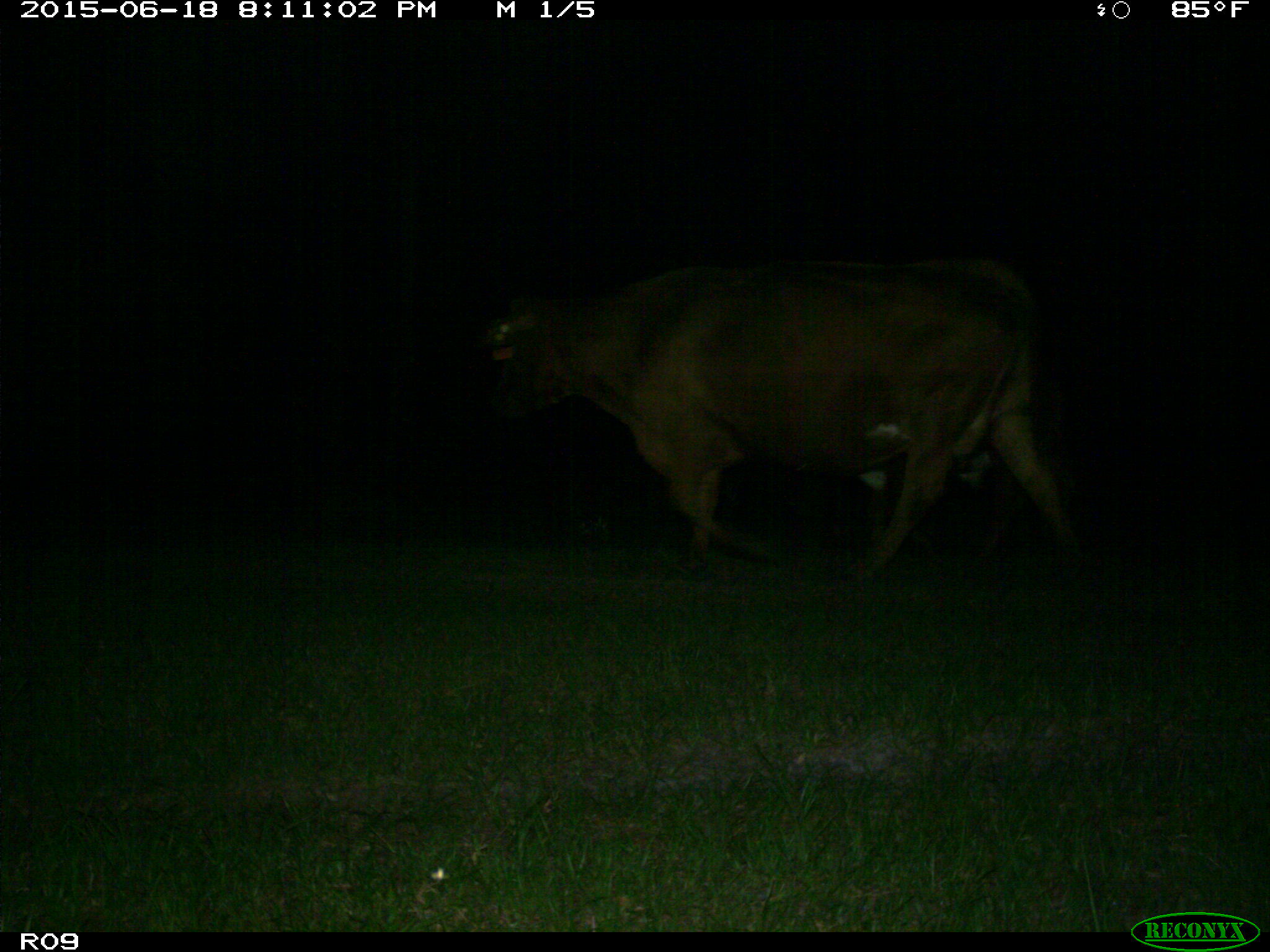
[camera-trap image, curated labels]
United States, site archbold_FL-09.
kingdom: Animalia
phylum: Chordata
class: Mammalia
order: Artiodactyla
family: Bovidae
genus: Bos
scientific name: Bos taurus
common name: domestic cow